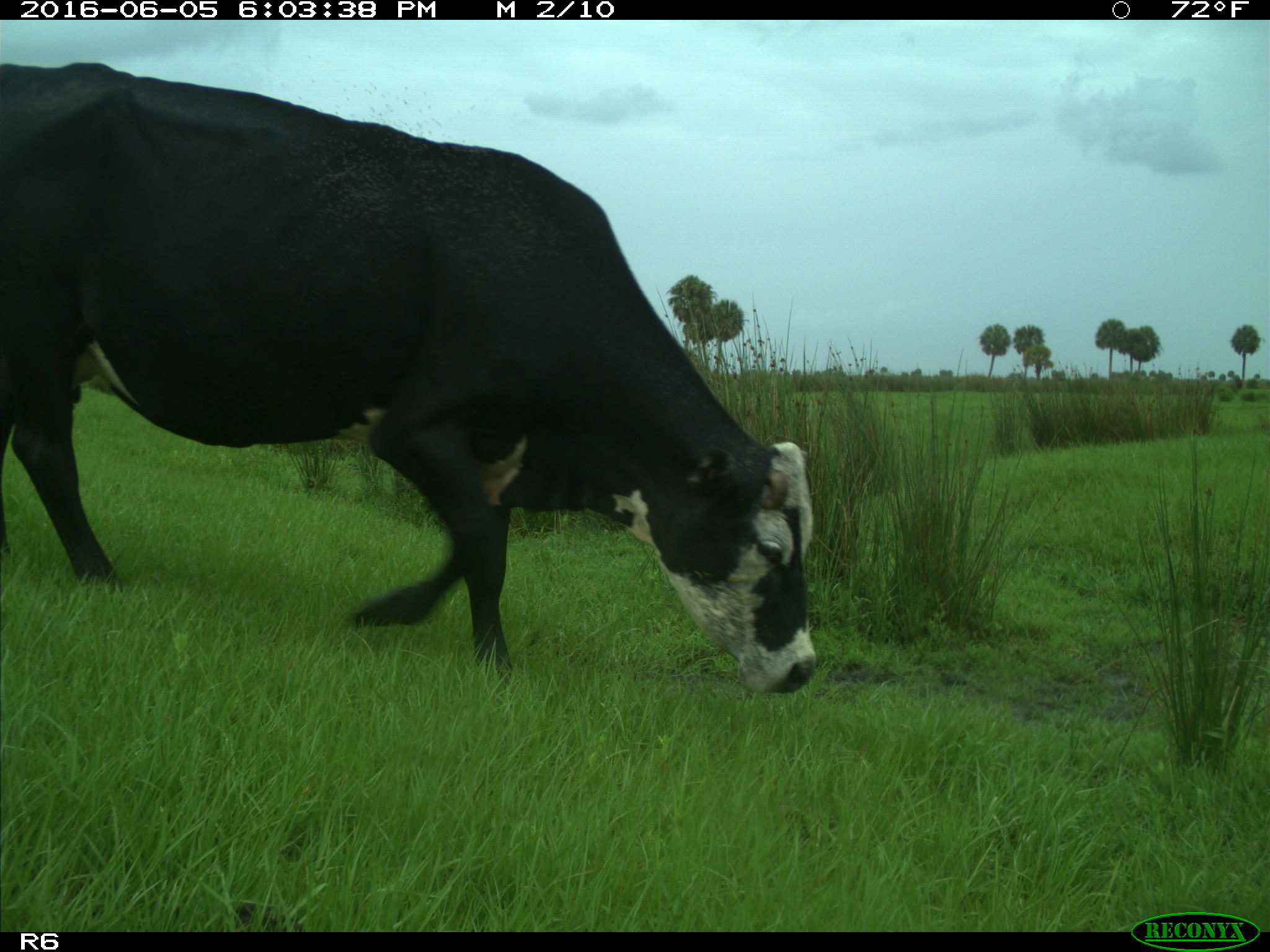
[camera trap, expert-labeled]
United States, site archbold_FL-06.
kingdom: Animalia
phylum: Chordata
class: Mammalia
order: Artiodactyla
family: Bovidae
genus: Bos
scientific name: Bos taurus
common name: domestic cow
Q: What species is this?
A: Bos taurus (domestic cow).